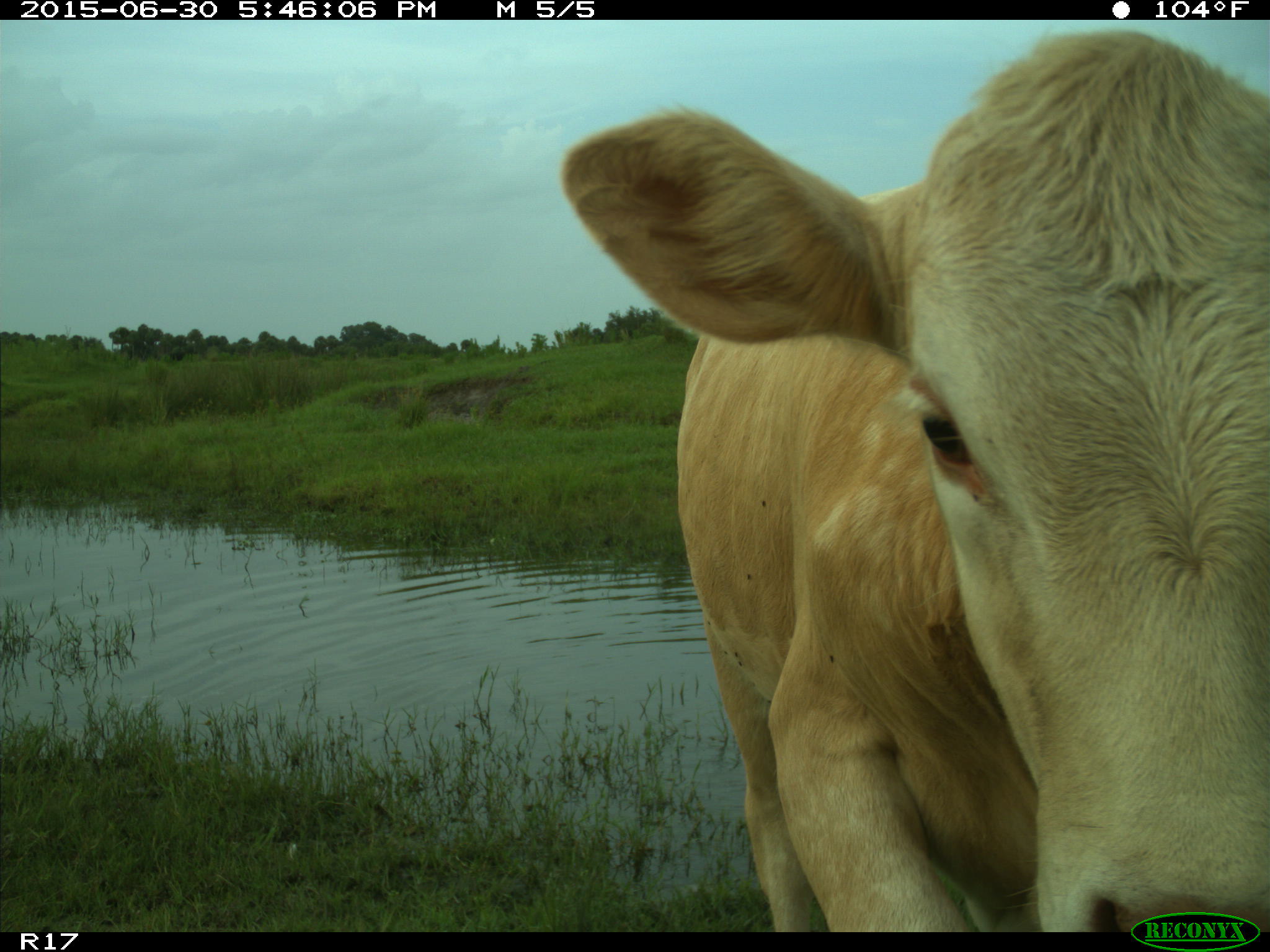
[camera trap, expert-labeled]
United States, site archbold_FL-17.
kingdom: Animalia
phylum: Chordata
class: Mammalia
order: Artiodactyla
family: Bovidae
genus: Bos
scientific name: Bos taurus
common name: domestic cow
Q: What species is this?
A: Bos taurus (domestic cow).